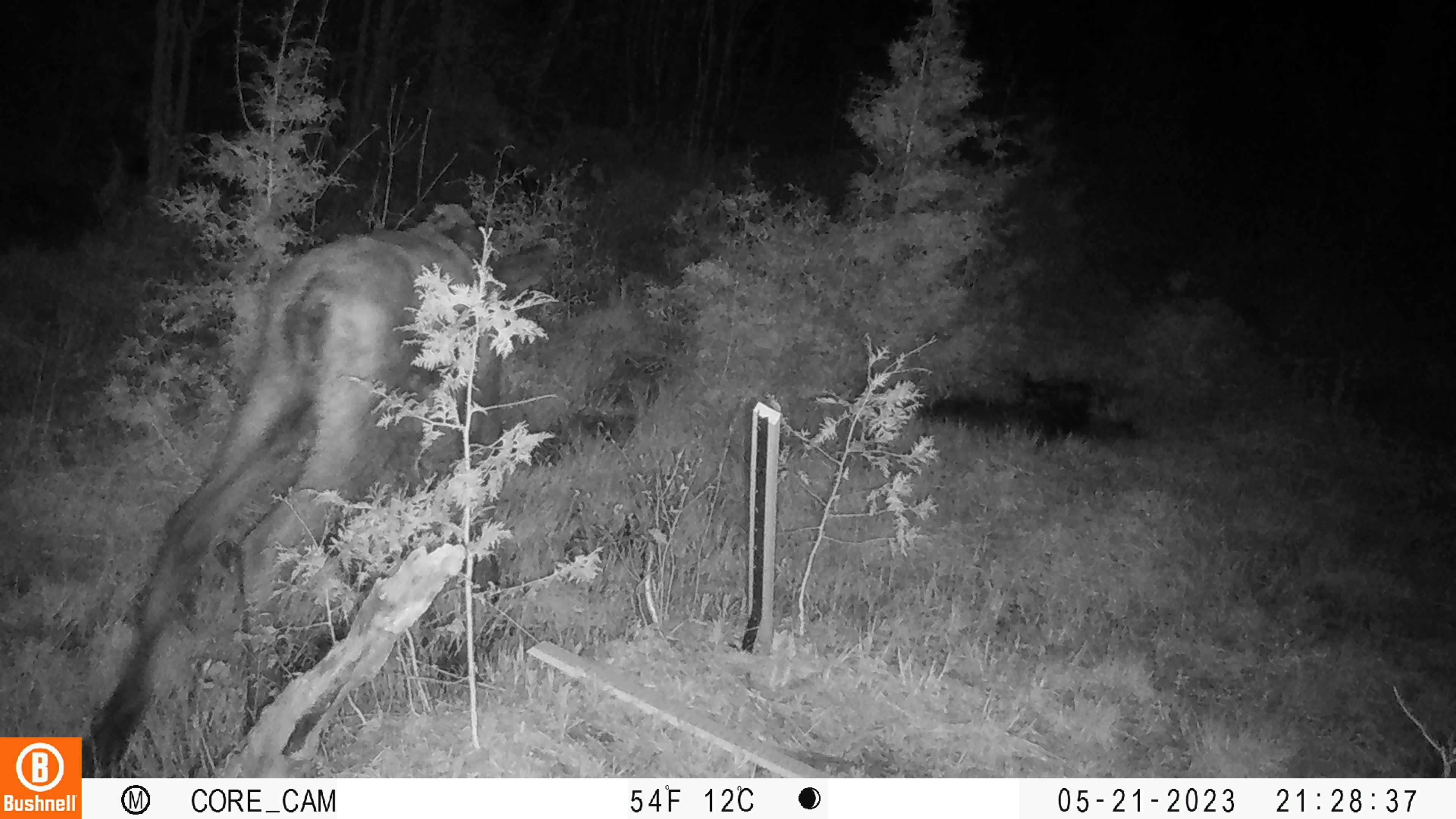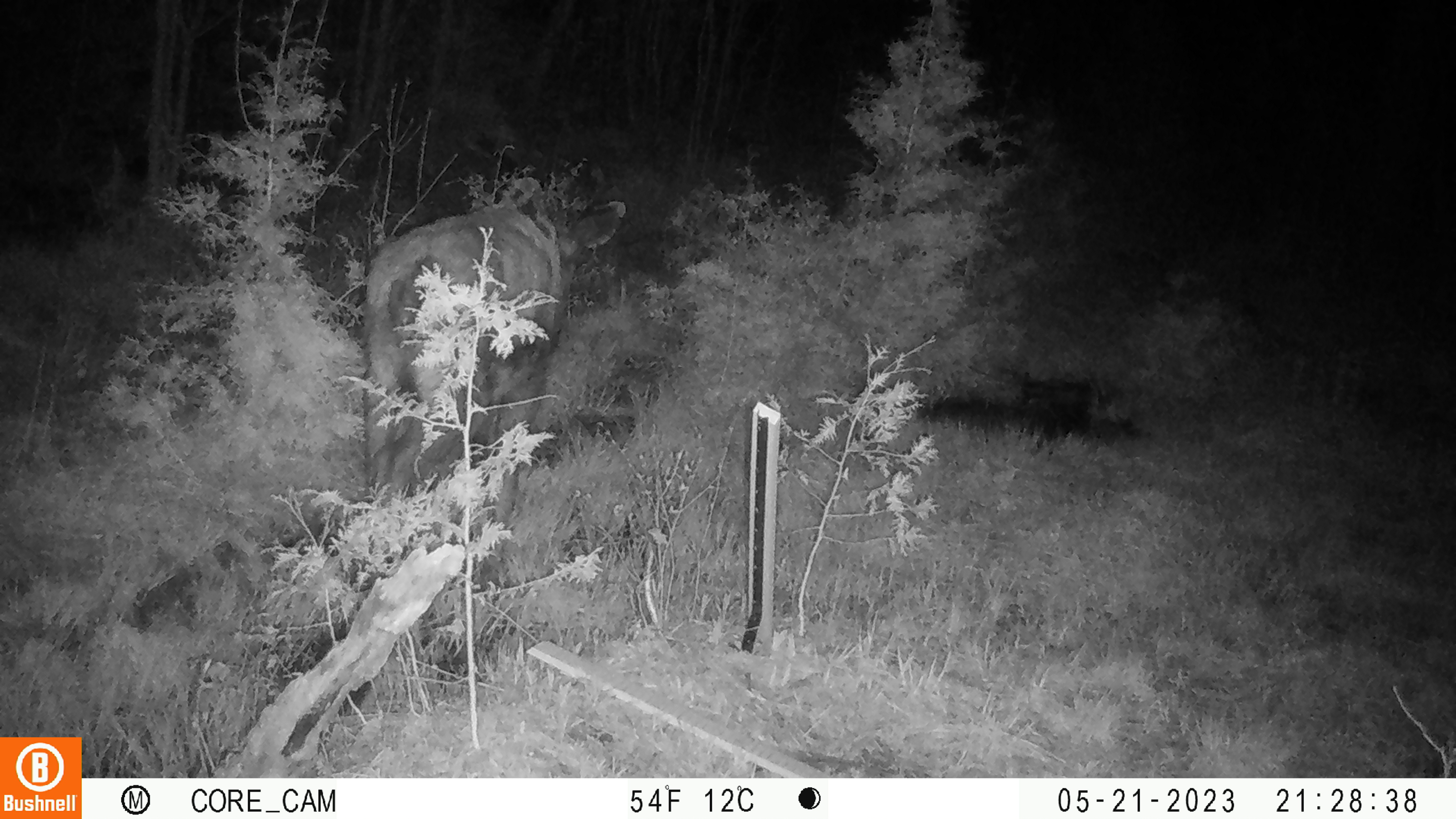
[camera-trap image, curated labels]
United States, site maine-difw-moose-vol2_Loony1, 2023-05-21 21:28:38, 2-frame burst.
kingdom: Animalia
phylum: Chordata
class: Mammalia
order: Artiodactyla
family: Cervidae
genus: Alces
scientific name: Alces alces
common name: moose